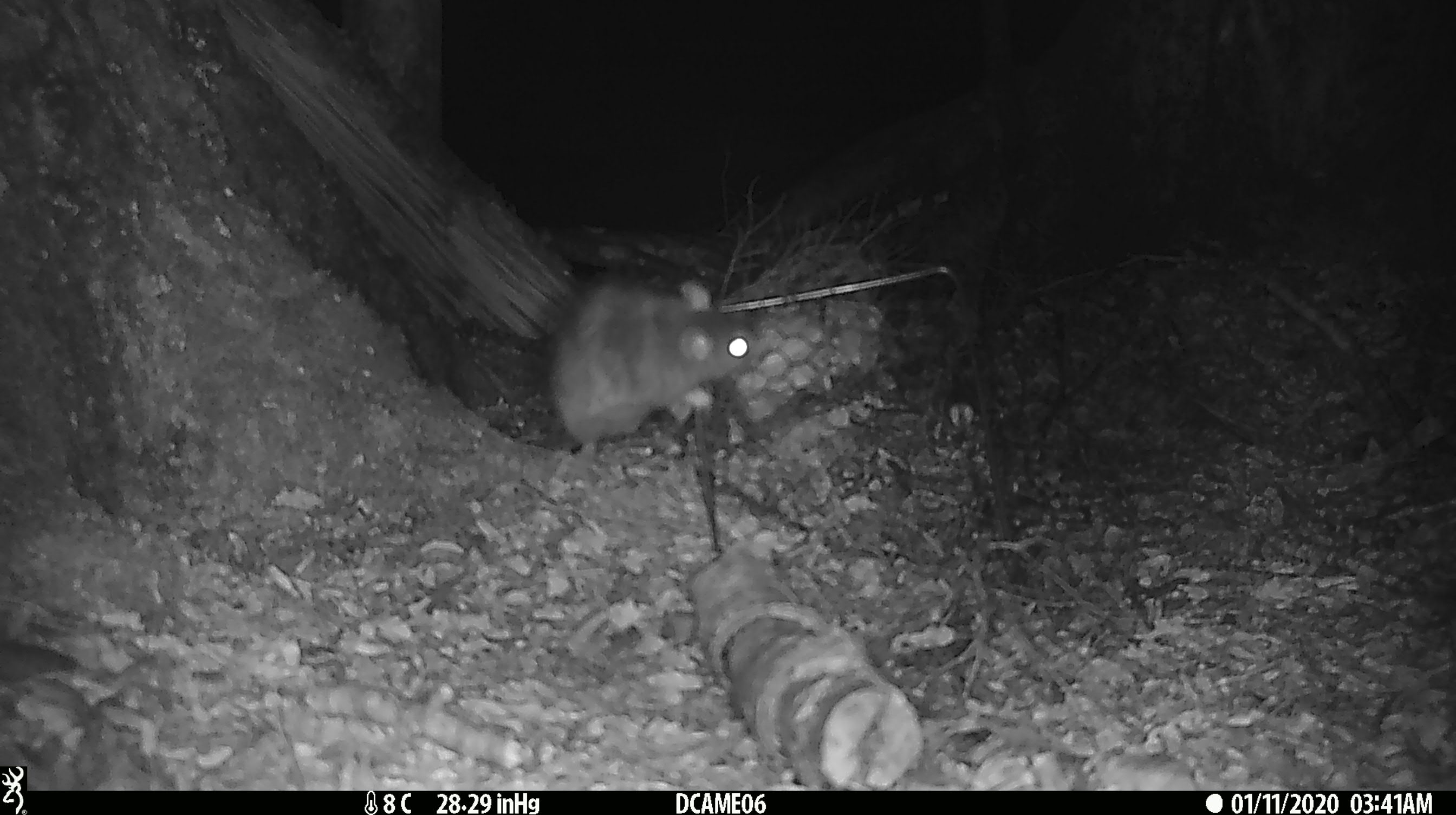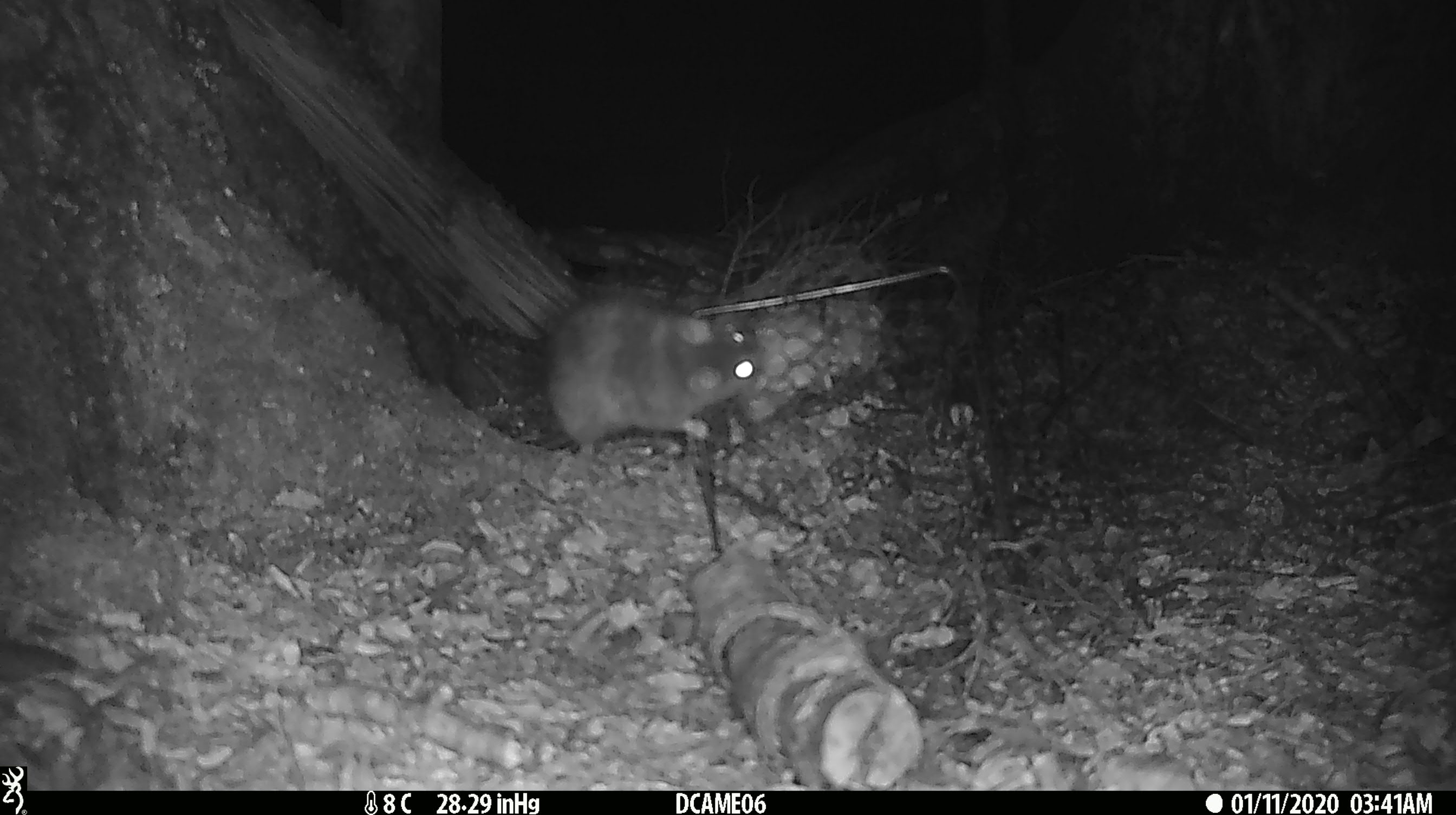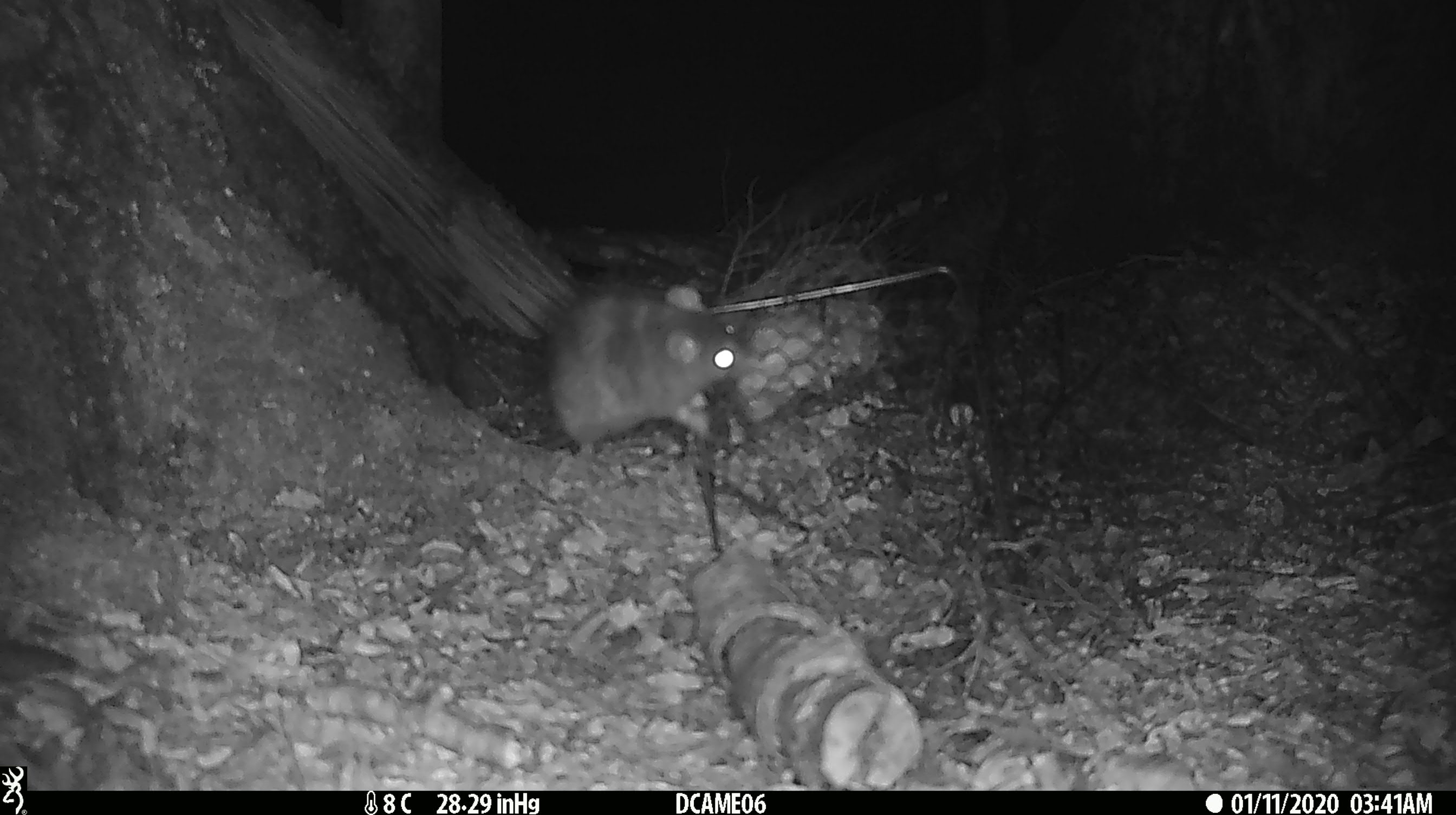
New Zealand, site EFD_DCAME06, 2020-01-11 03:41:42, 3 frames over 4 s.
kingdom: Animalia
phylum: Chordata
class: Mammalia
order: Rodentia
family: Muridae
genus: Rattus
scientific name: Rattus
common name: rat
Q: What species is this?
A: Rat (Rattus).